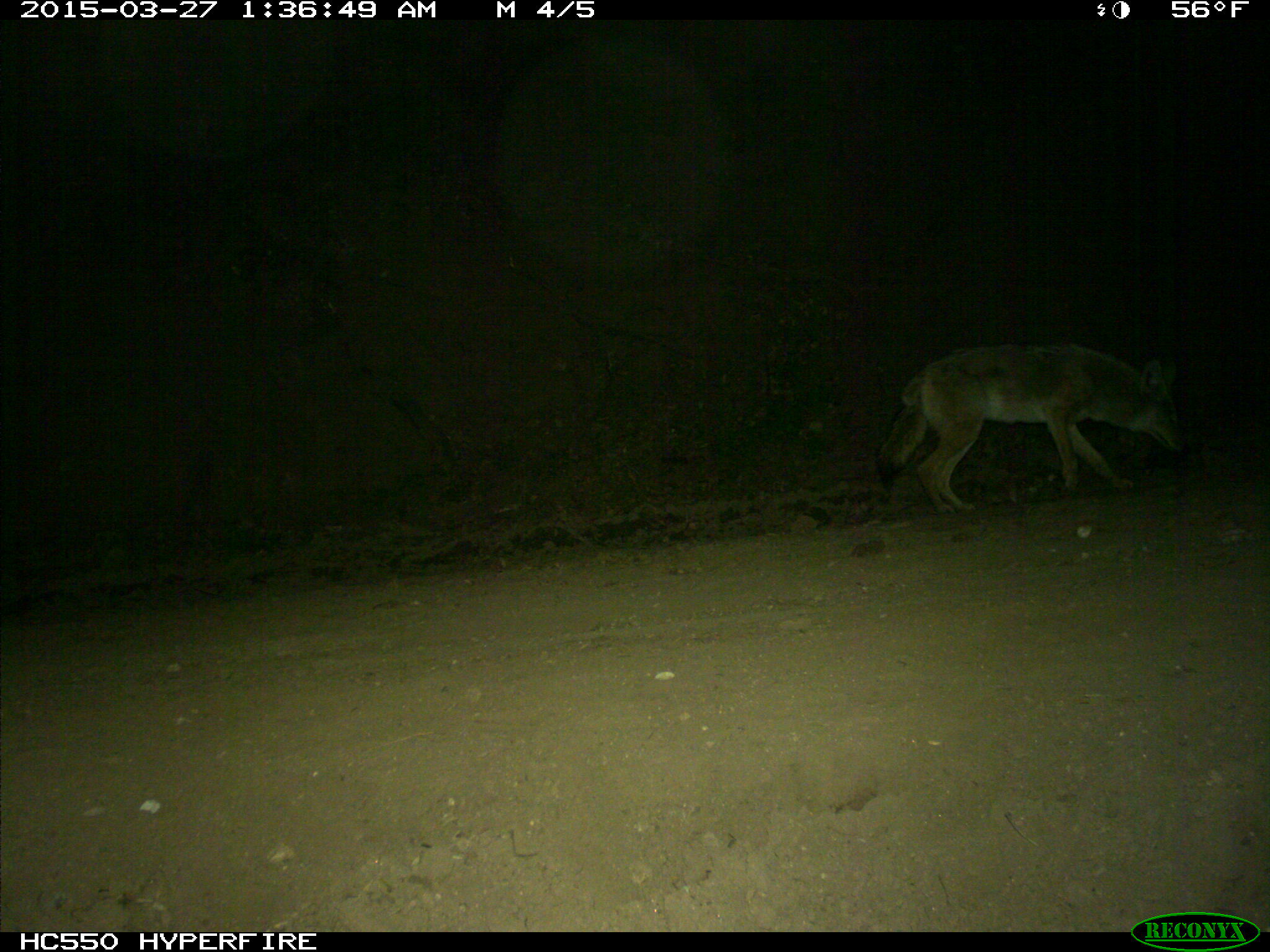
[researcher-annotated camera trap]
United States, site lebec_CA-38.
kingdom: Animalia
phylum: Chordata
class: Mammalia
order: Carnivora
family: Canidae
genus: Canis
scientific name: Canis latrans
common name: coyote